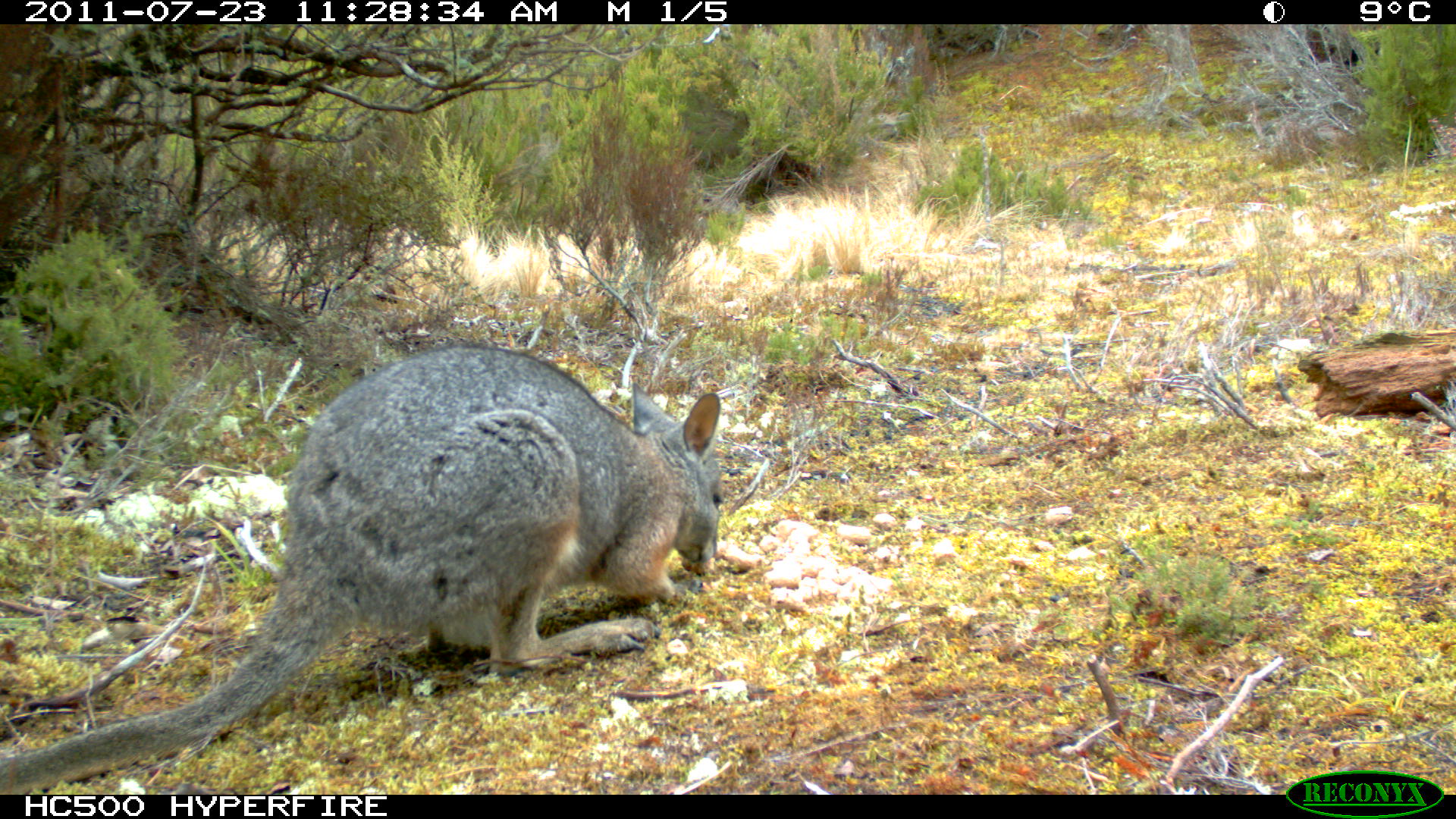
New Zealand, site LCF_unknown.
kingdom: Animalia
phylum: Chordata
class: Mammalia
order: Diprotodontia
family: Macropodidae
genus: Notamacropus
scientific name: Notamacropus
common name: wallaby